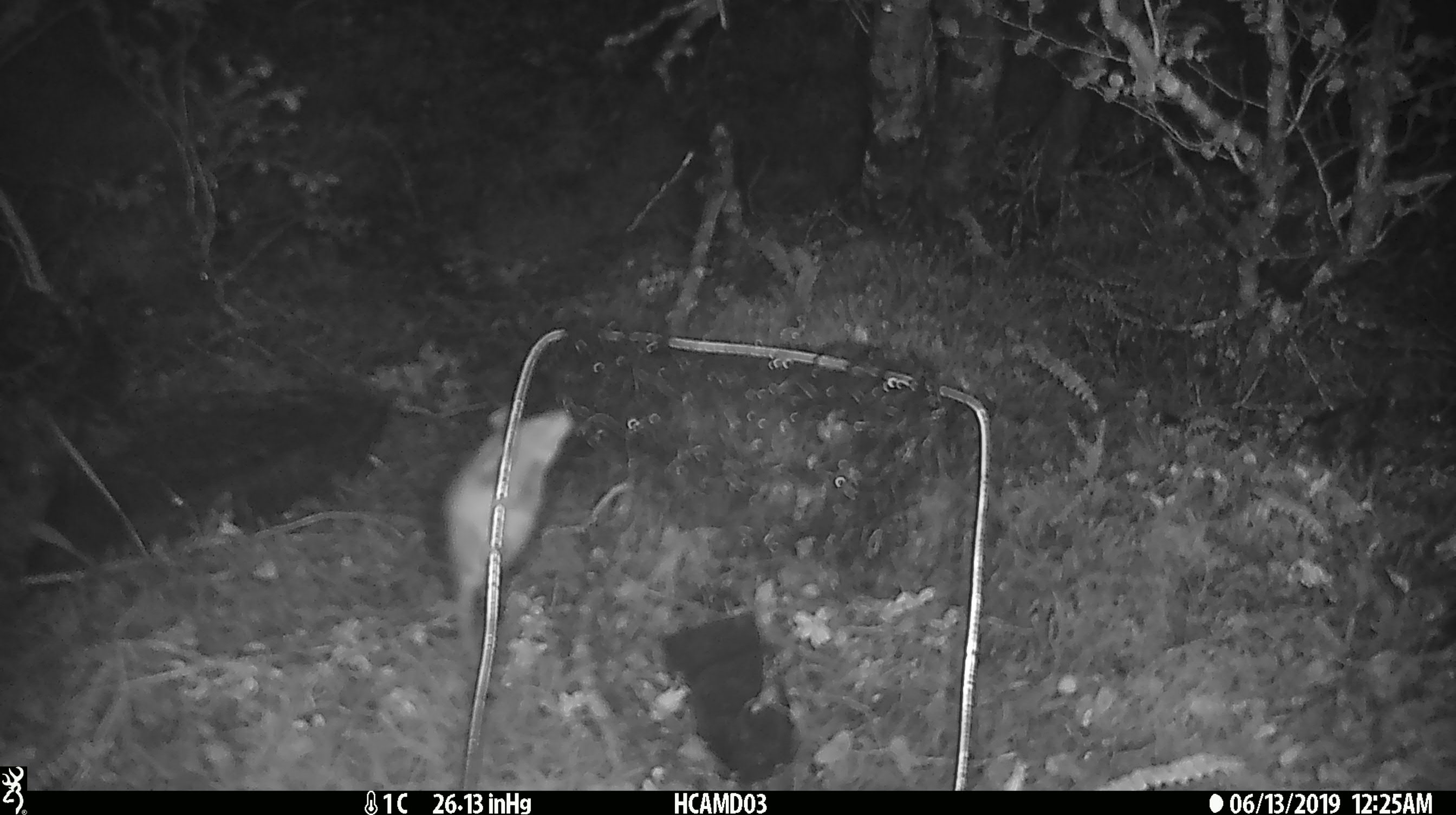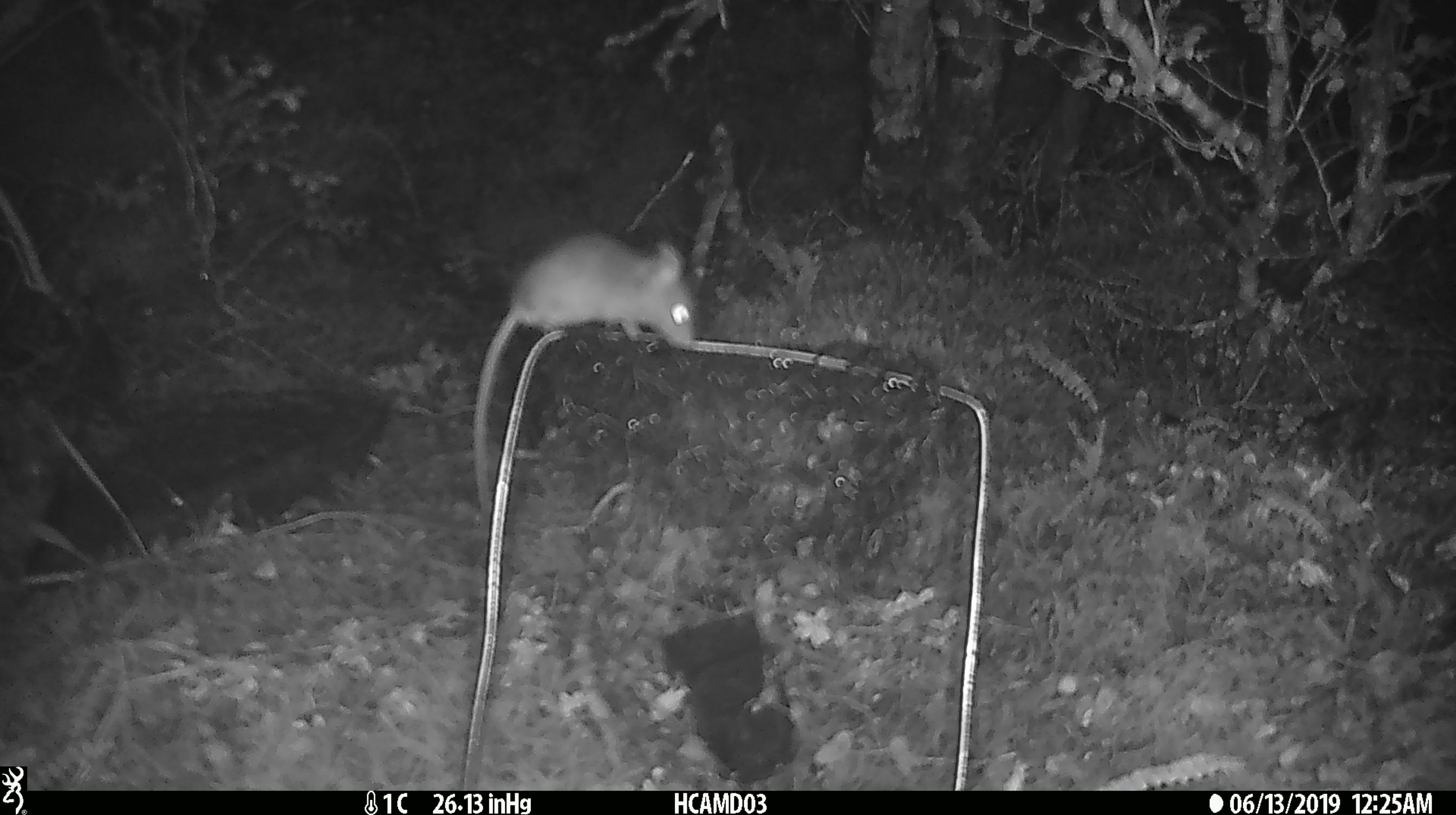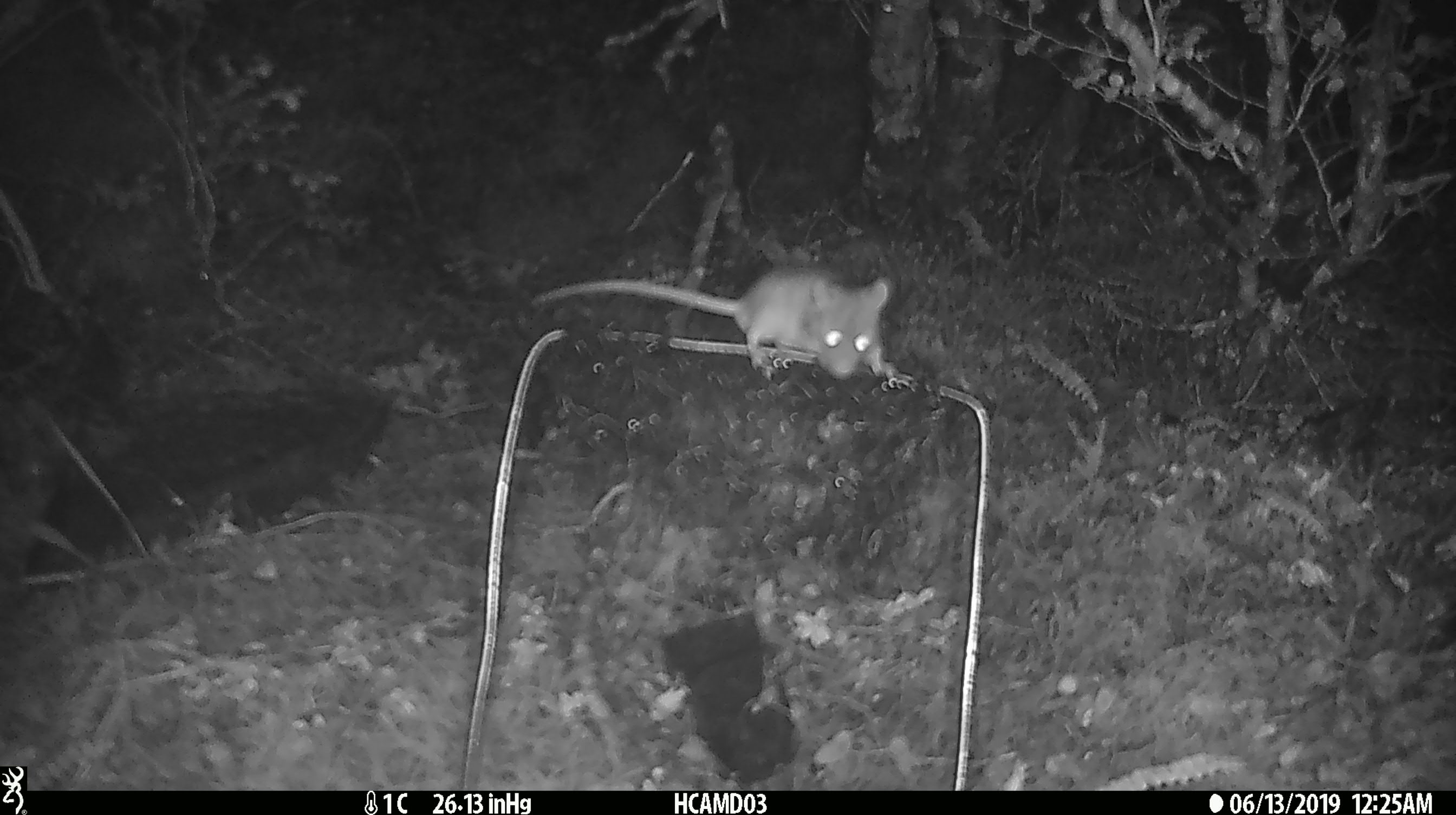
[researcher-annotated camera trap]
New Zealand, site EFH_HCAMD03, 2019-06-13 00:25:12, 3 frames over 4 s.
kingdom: Animalia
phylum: Chordata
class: Mammalia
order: Rodentia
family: Muridae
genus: Mus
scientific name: Mus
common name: mouse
Mouse (Mus).